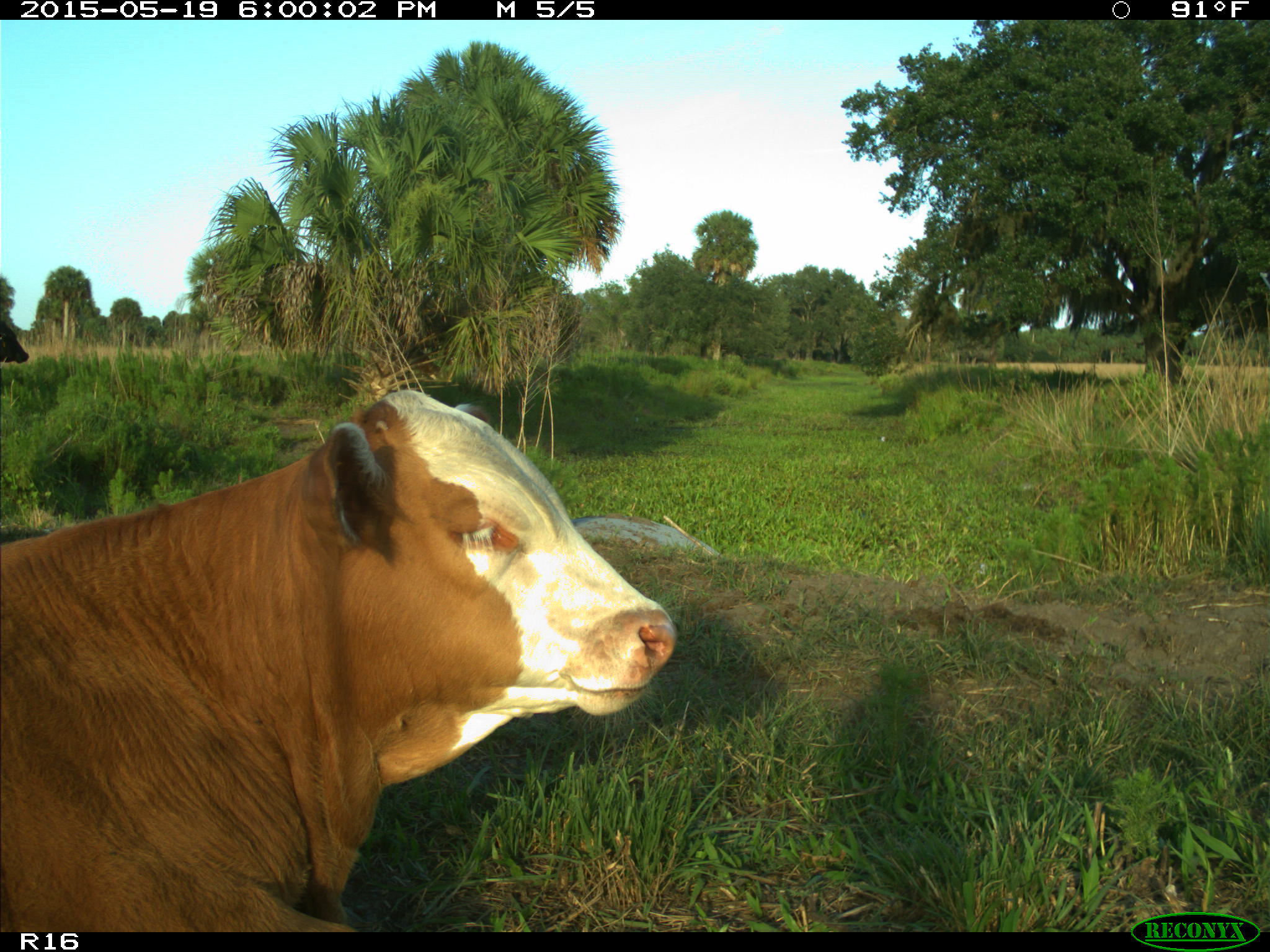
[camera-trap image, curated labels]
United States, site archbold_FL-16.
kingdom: Animalia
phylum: Chordata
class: Mammalia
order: Artiodactyla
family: Bovidae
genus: Bos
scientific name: Bos taurus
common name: domestic cow